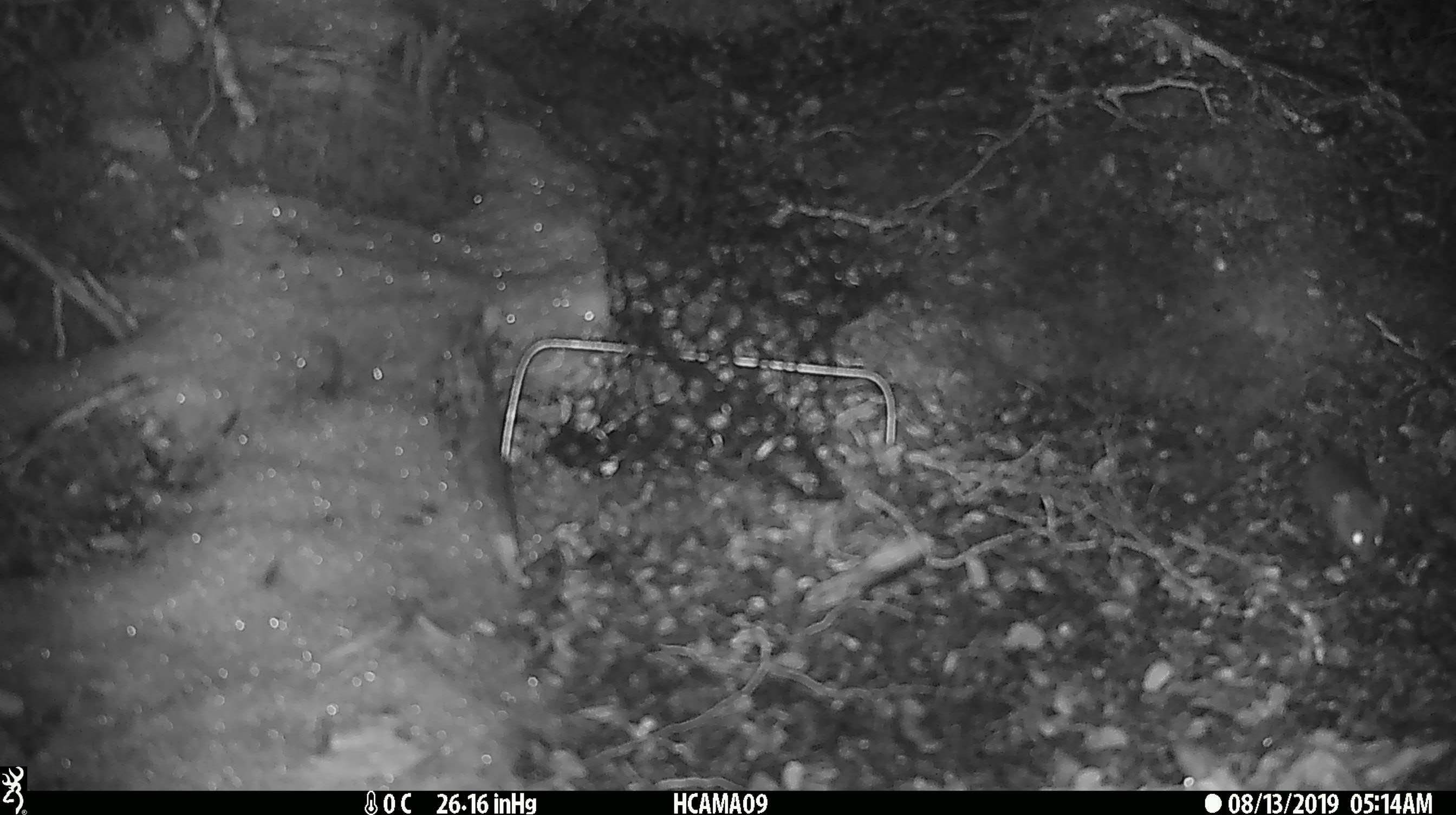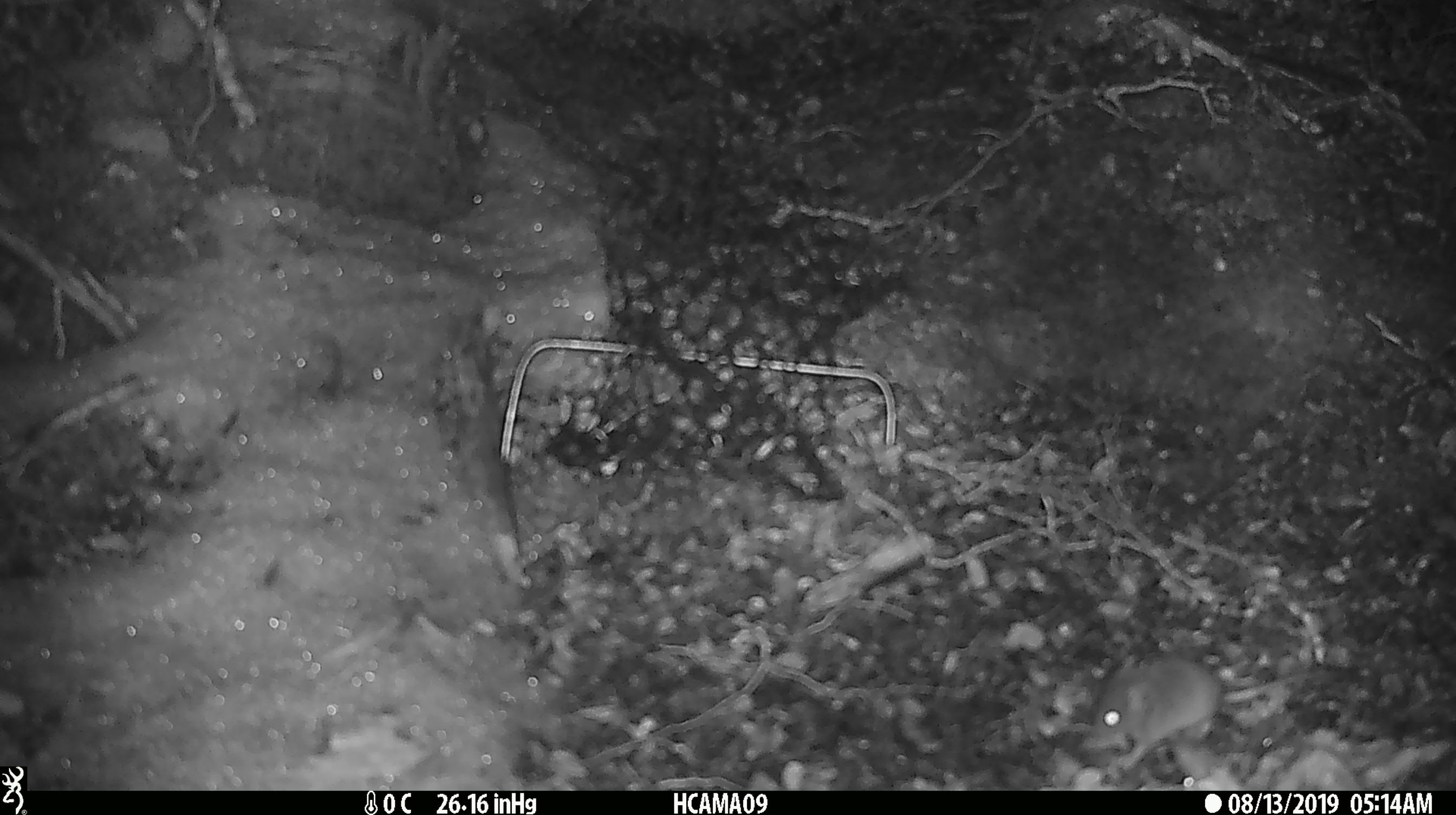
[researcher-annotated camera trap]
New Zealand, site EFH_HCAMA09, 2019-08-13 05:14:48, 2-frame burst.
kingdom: Animalia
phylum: Chordata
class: Mammalia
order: Rodentia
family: Muridae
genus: Mus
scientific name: Mus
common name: mouse